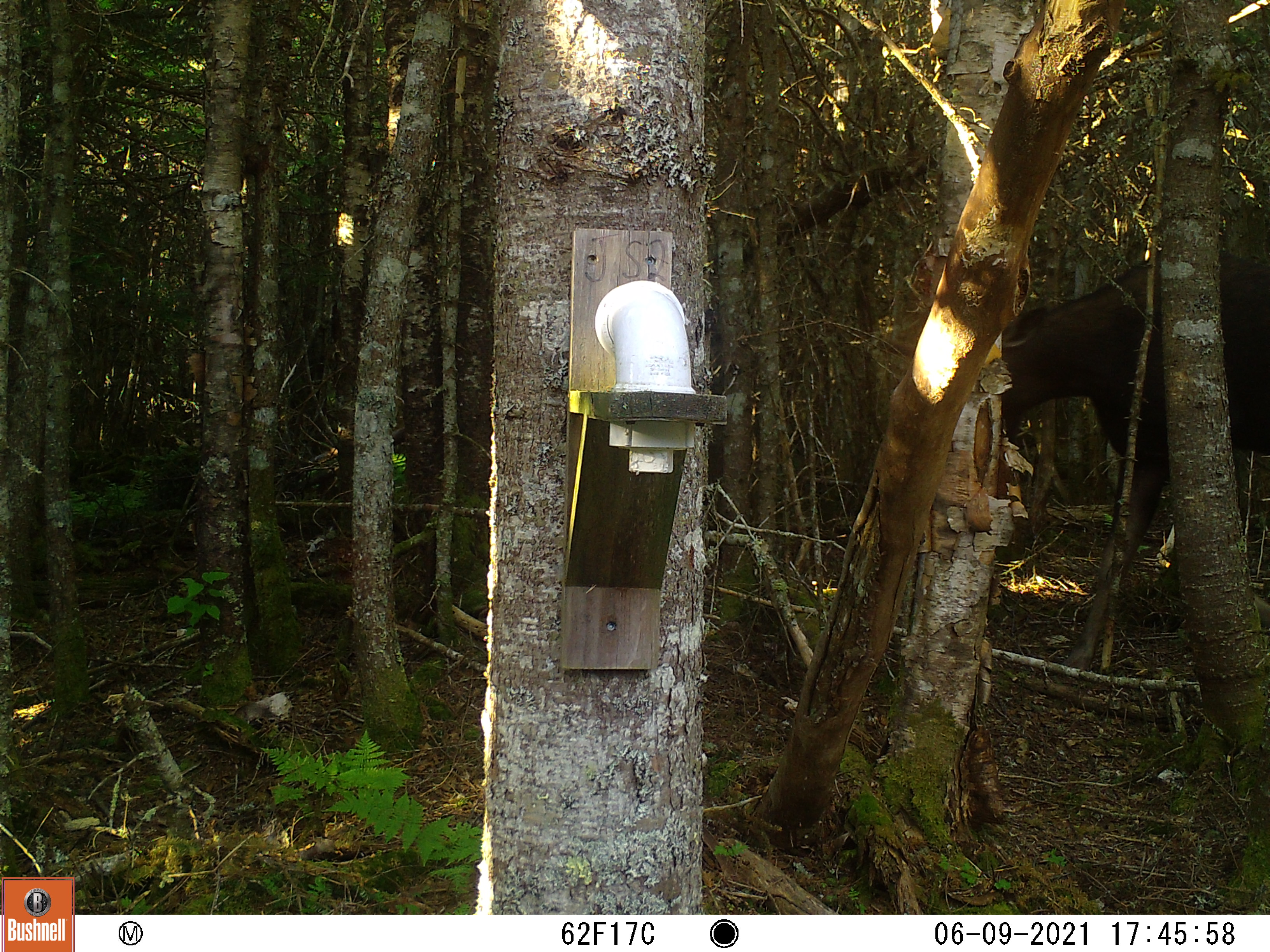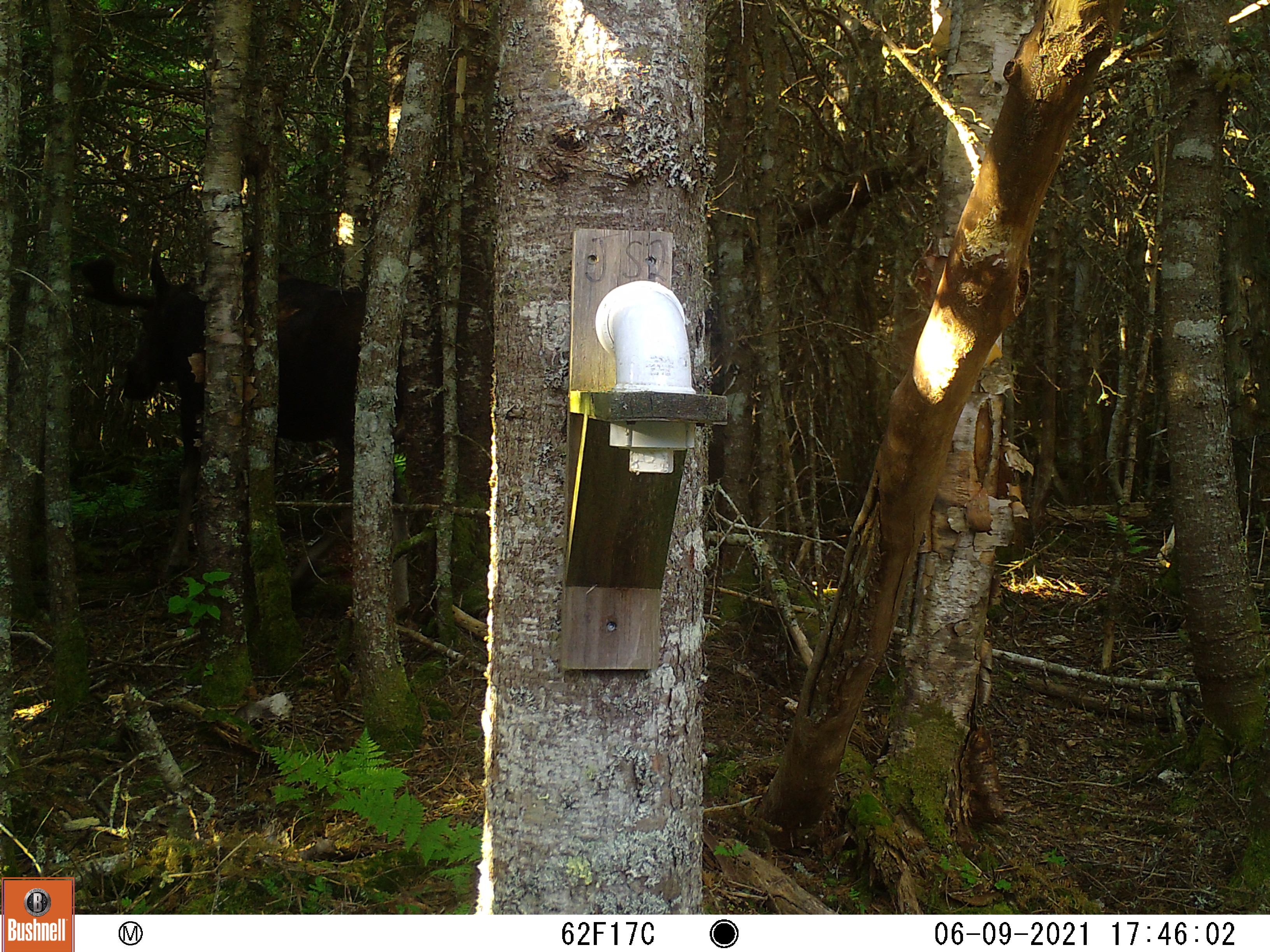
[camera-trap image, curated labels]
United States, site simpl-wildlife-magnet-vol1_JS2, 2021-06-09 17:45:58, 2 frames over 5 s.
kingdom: Animalia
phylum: Chordata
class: Mammalia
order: Artiodactyla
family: Cervidae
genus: Alces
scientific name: Alces alces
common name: moose